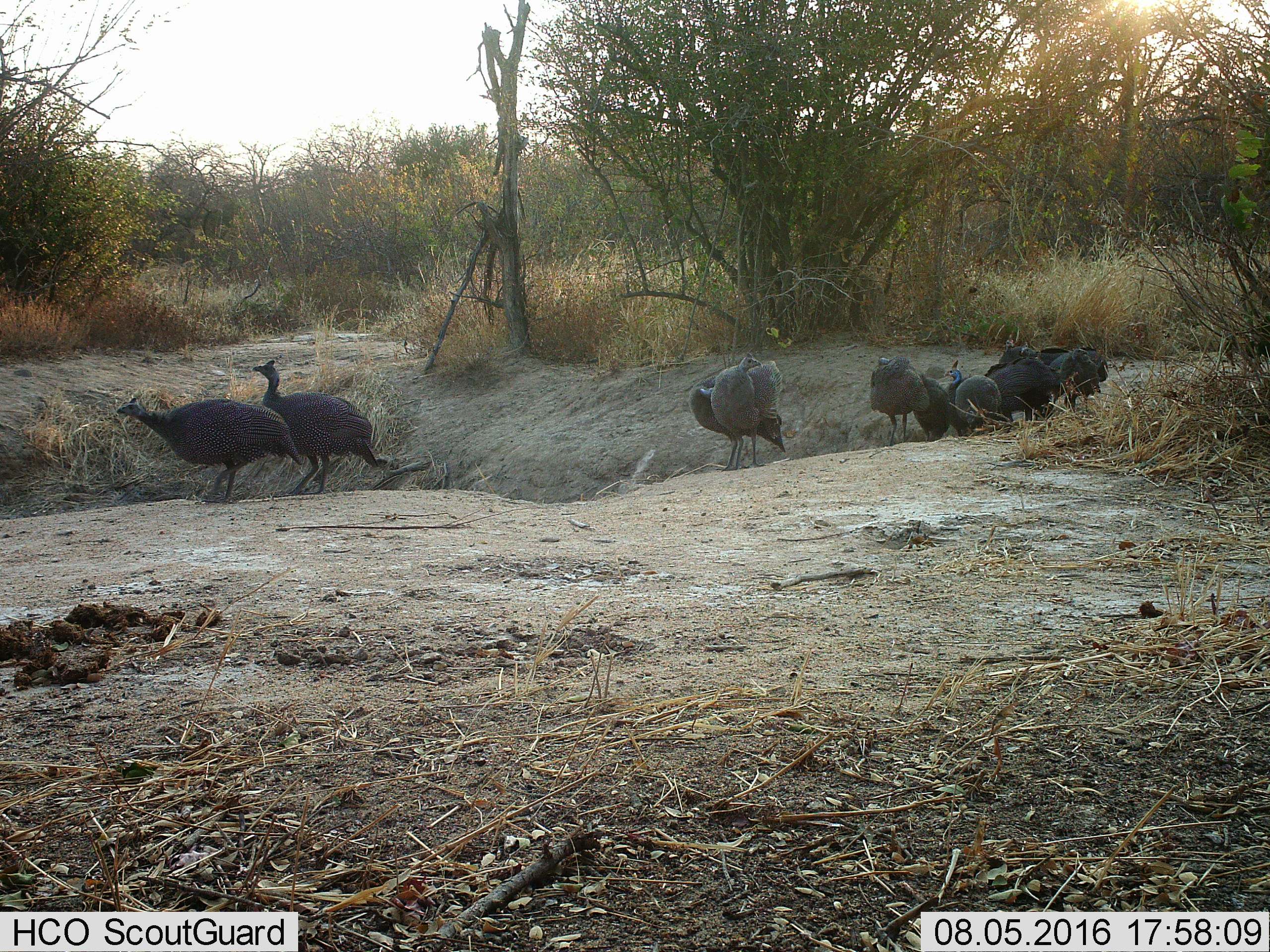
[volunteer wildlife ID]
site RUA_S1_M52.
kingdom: Animalia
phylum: Chordata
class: Aves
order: Galliformes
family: Numididae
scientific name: Numididae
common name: guineafowl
Guineafowl (Numididae), count 11-50. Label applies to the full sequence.